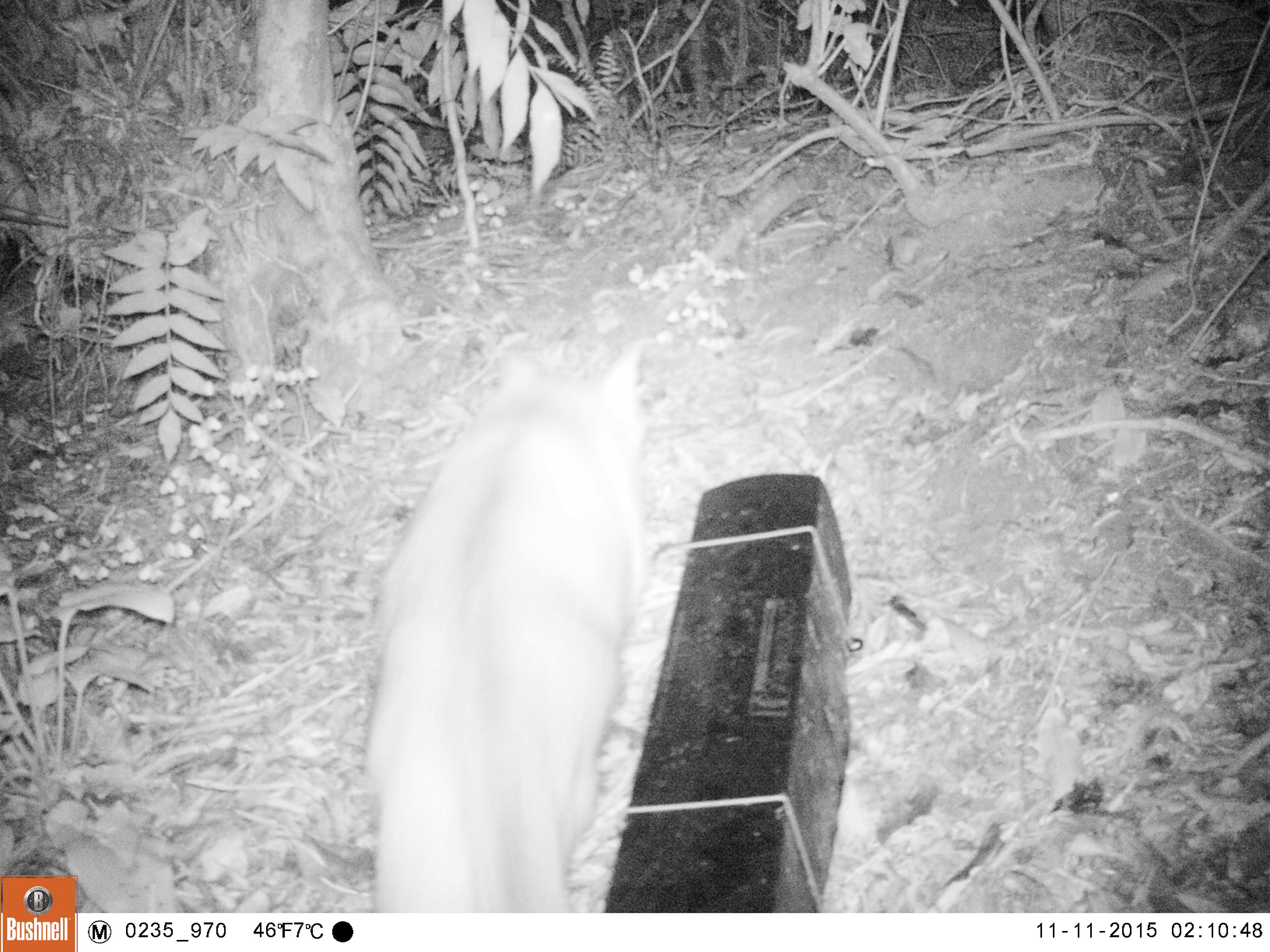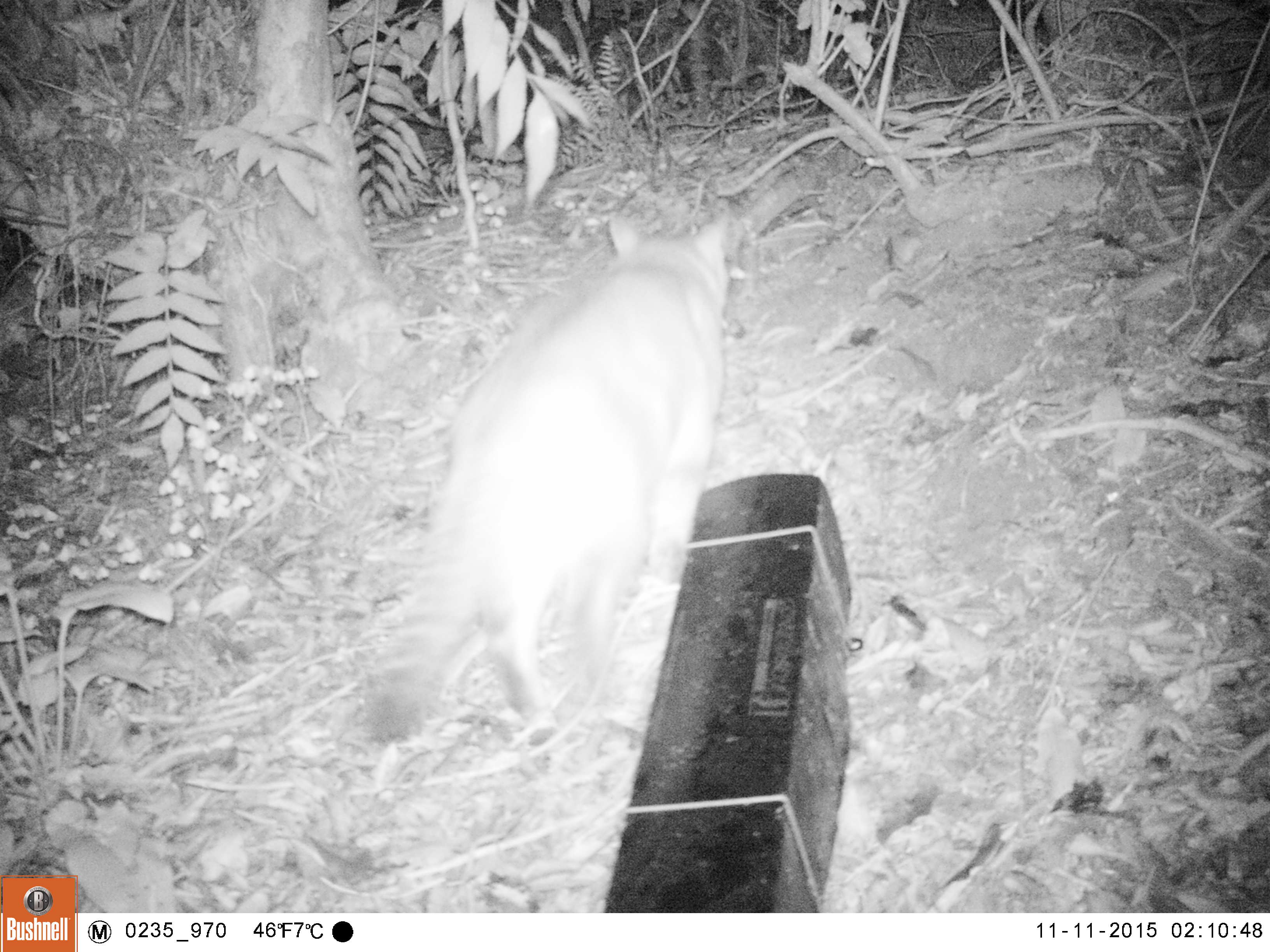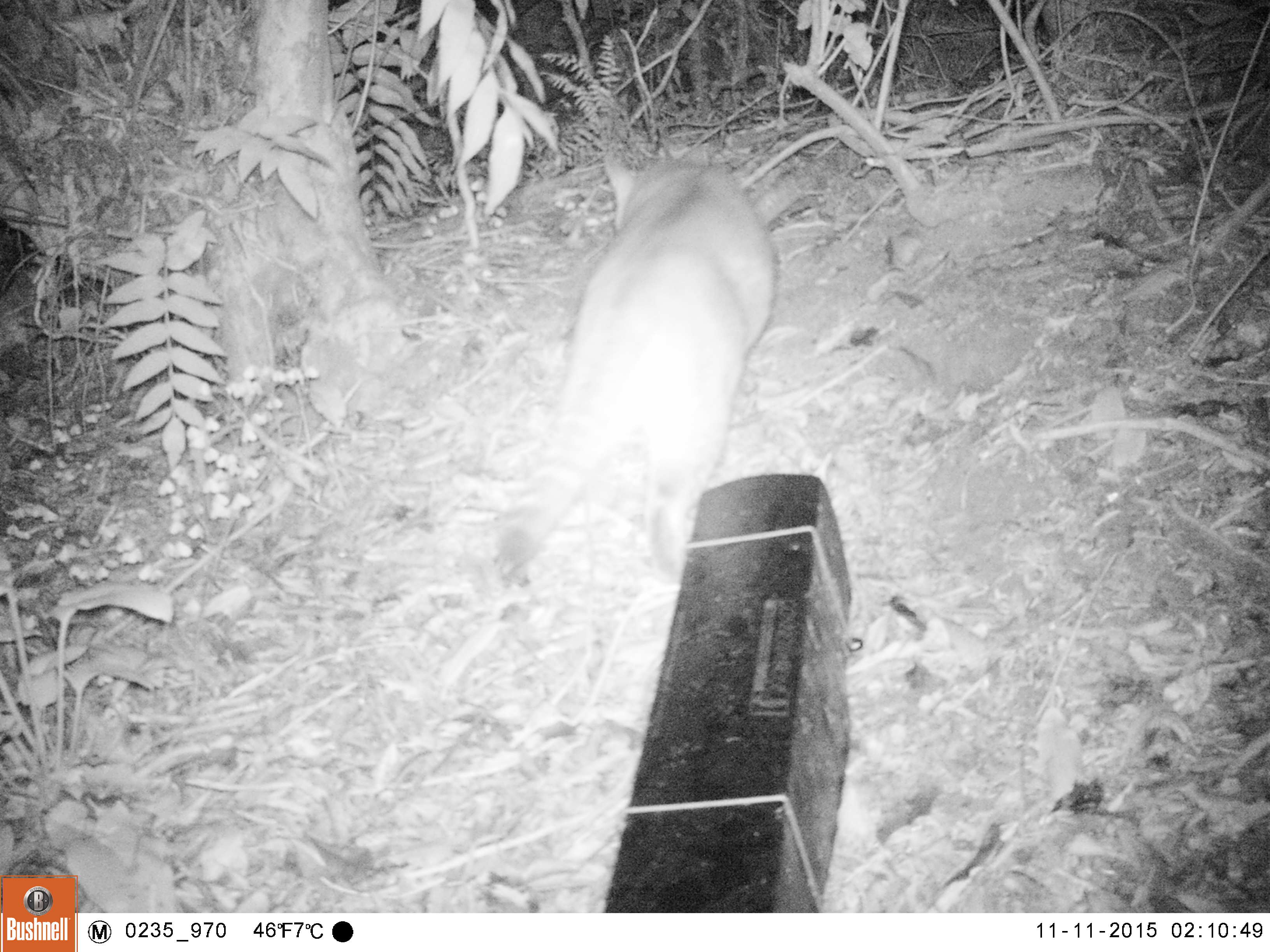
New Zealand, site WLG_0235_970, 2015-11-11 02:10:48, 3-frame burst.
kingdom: Animalia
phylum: Chordata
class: Mammalia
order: Carnivora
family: Felidae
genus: Felis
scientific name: Felis catus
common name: domestic cat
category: cat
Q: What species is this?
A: Cat (domestic cat) (Felis catus).